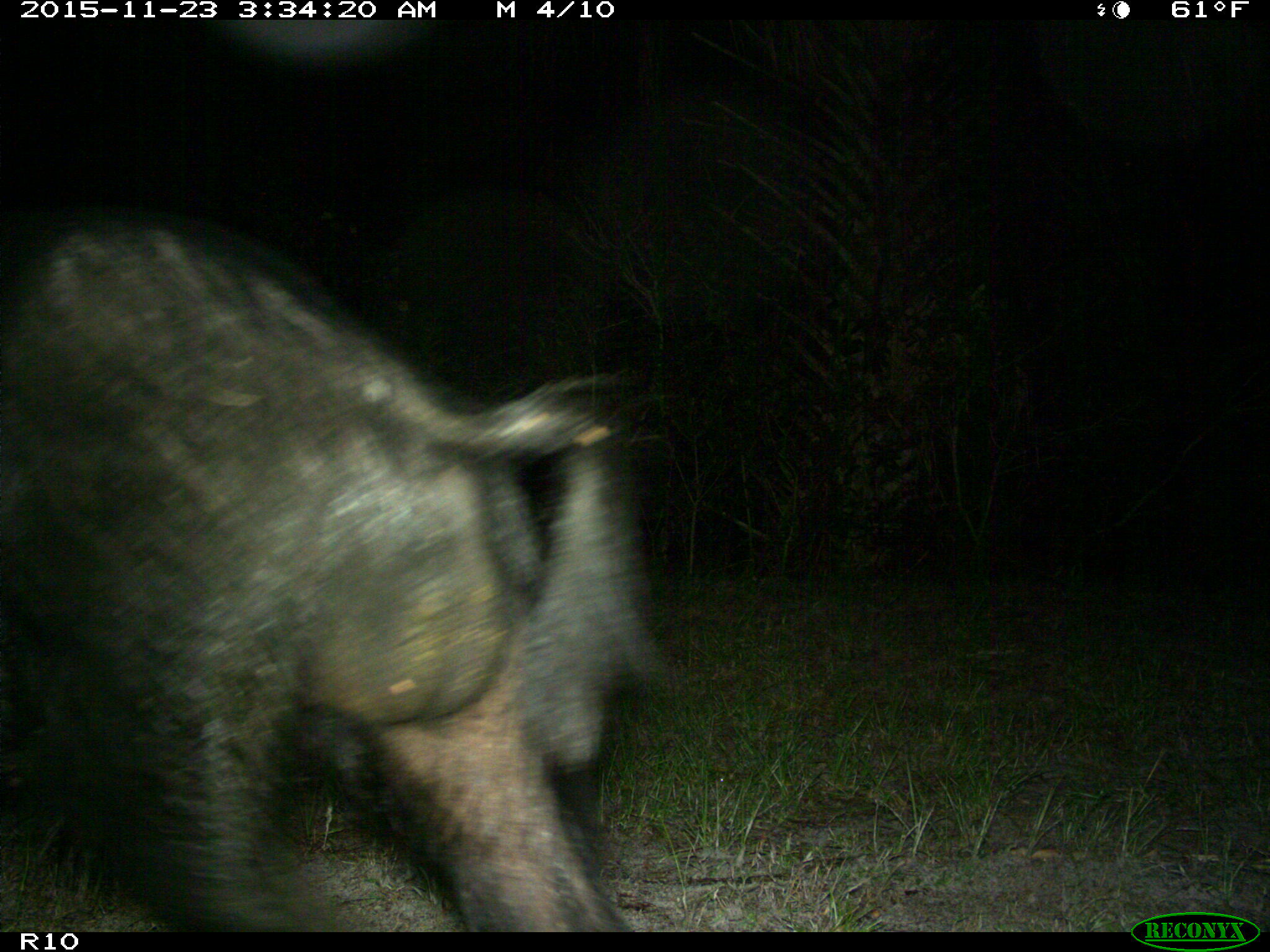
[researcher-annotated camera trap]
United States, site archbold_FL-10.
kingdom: Animalia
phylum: Chordata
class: Mammalia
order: Artiodactyla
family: Suidae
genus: Sus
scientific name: Sus scrofa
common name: wild boar